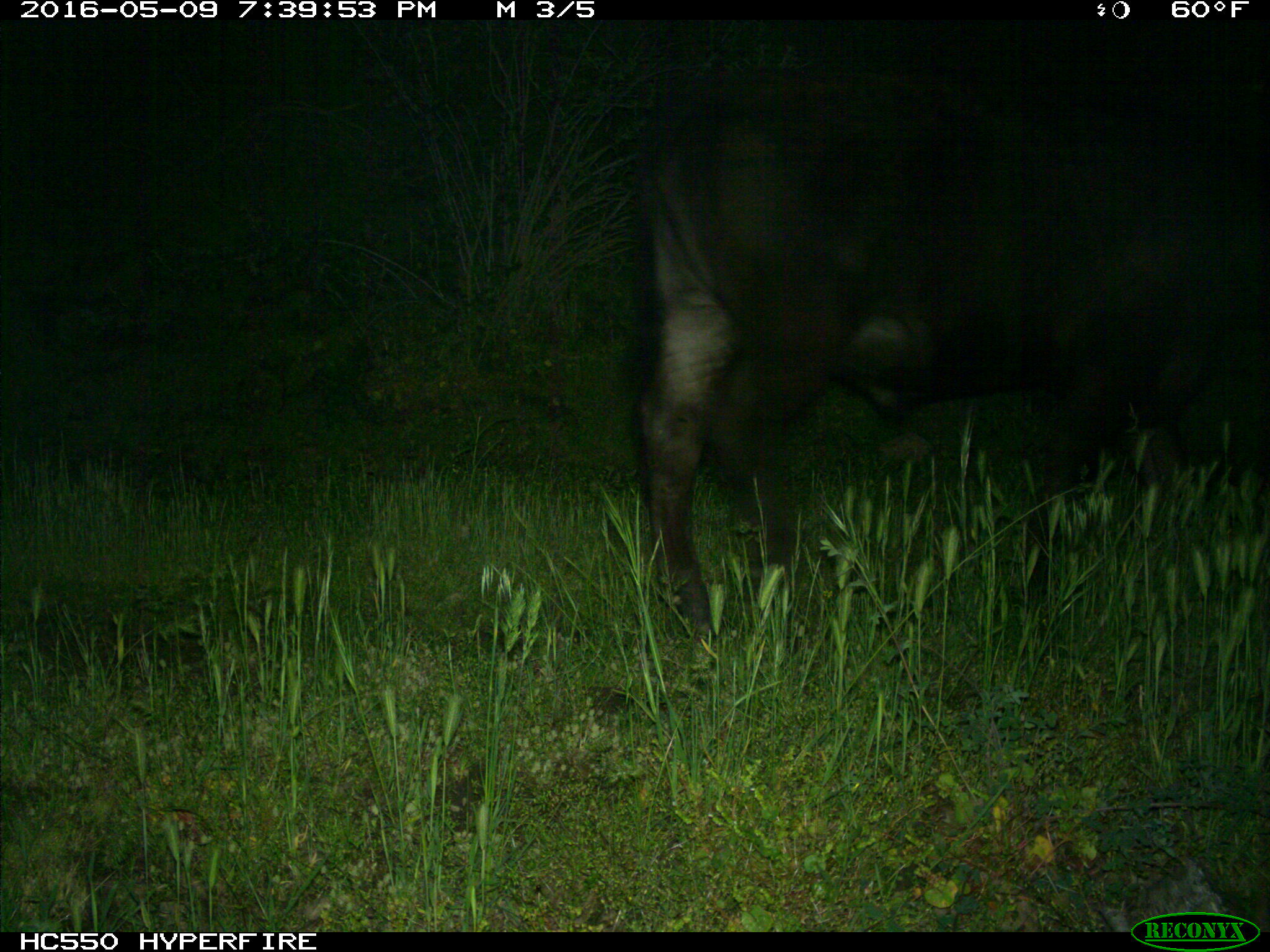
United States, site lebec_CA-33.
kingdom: Animalia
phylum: Chordata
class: Mammalia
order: Artiodactyla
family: Bovidae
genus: Bos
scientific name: Bos taurus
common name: domestic cow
Bos taurus (domestic cow).